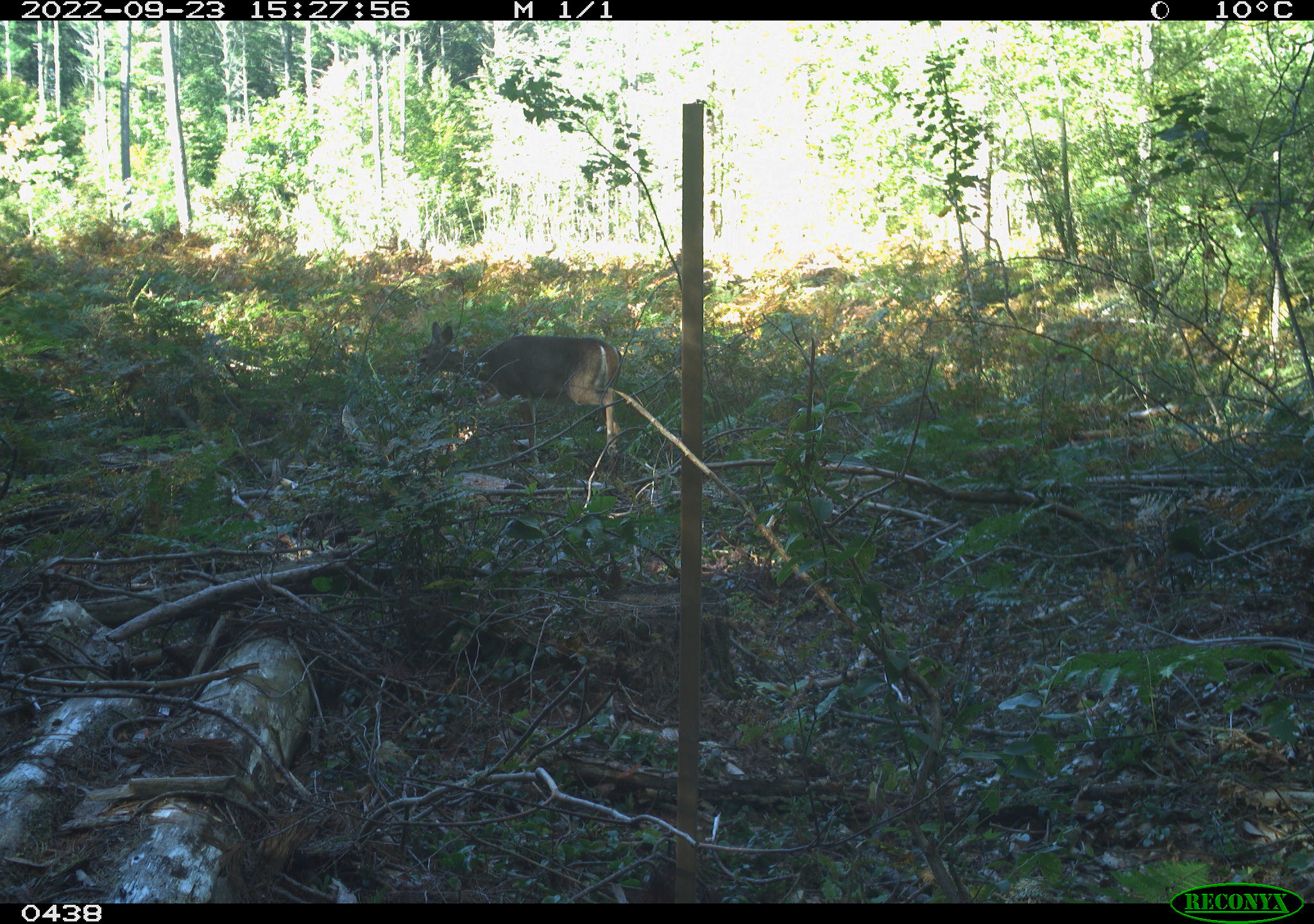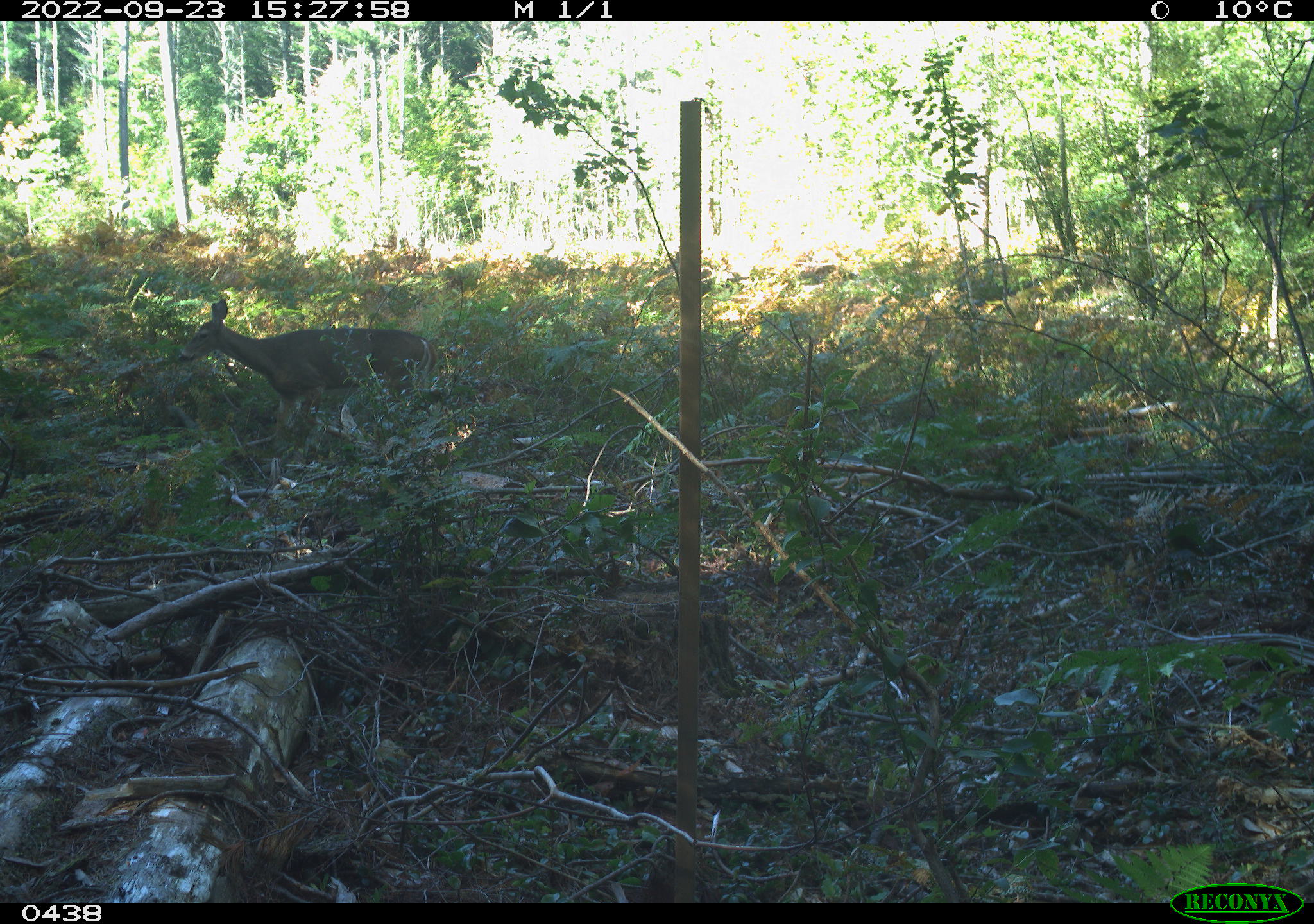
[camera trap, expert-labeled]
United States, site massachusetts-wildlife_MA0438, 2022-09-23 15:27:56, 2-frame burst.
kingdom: Animalia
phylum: Chordata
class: Mammalia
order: Artiodactyla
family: Cervidae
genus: Odocoileus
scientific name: Odocoileus virginianus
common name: white-tailed deer